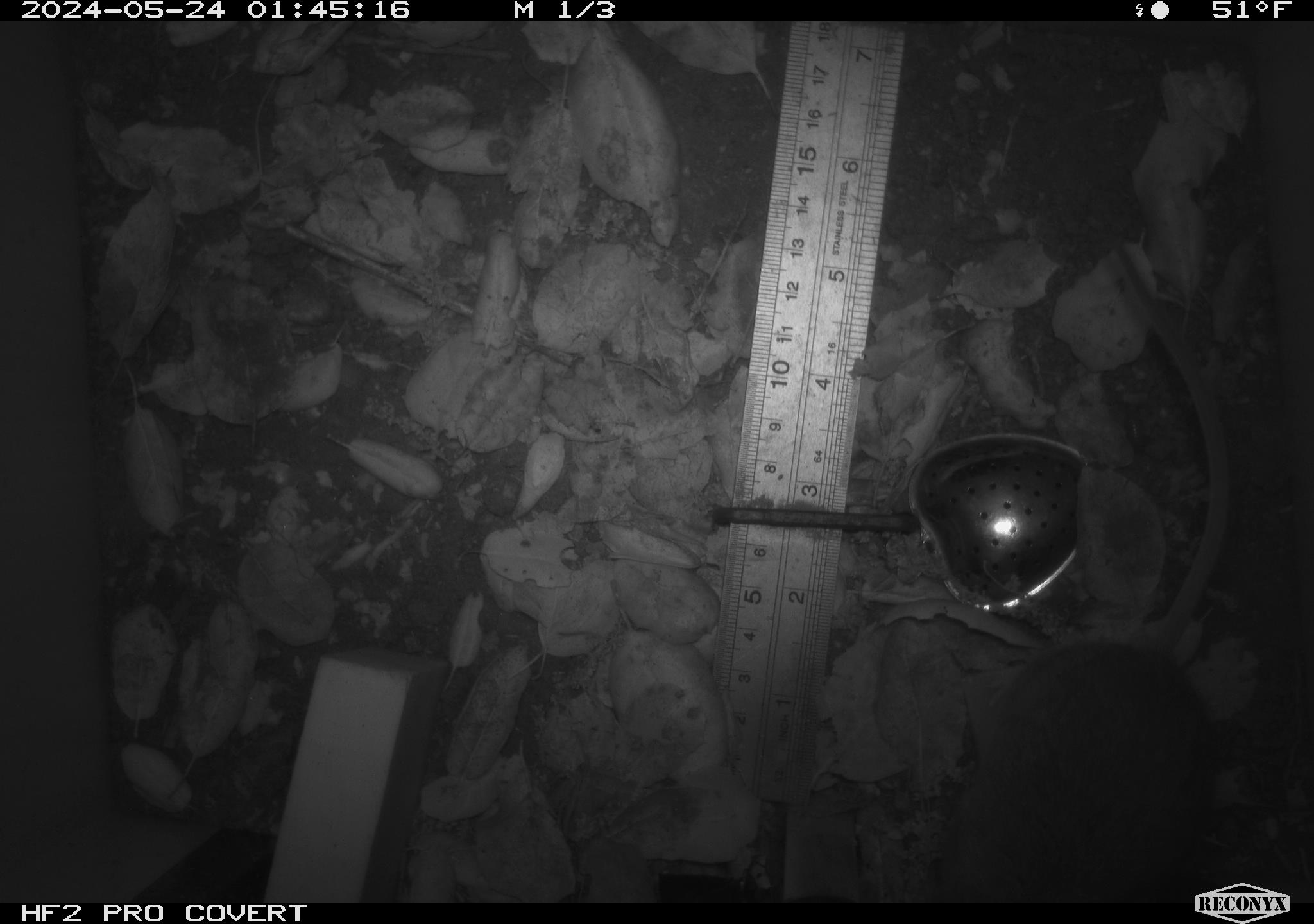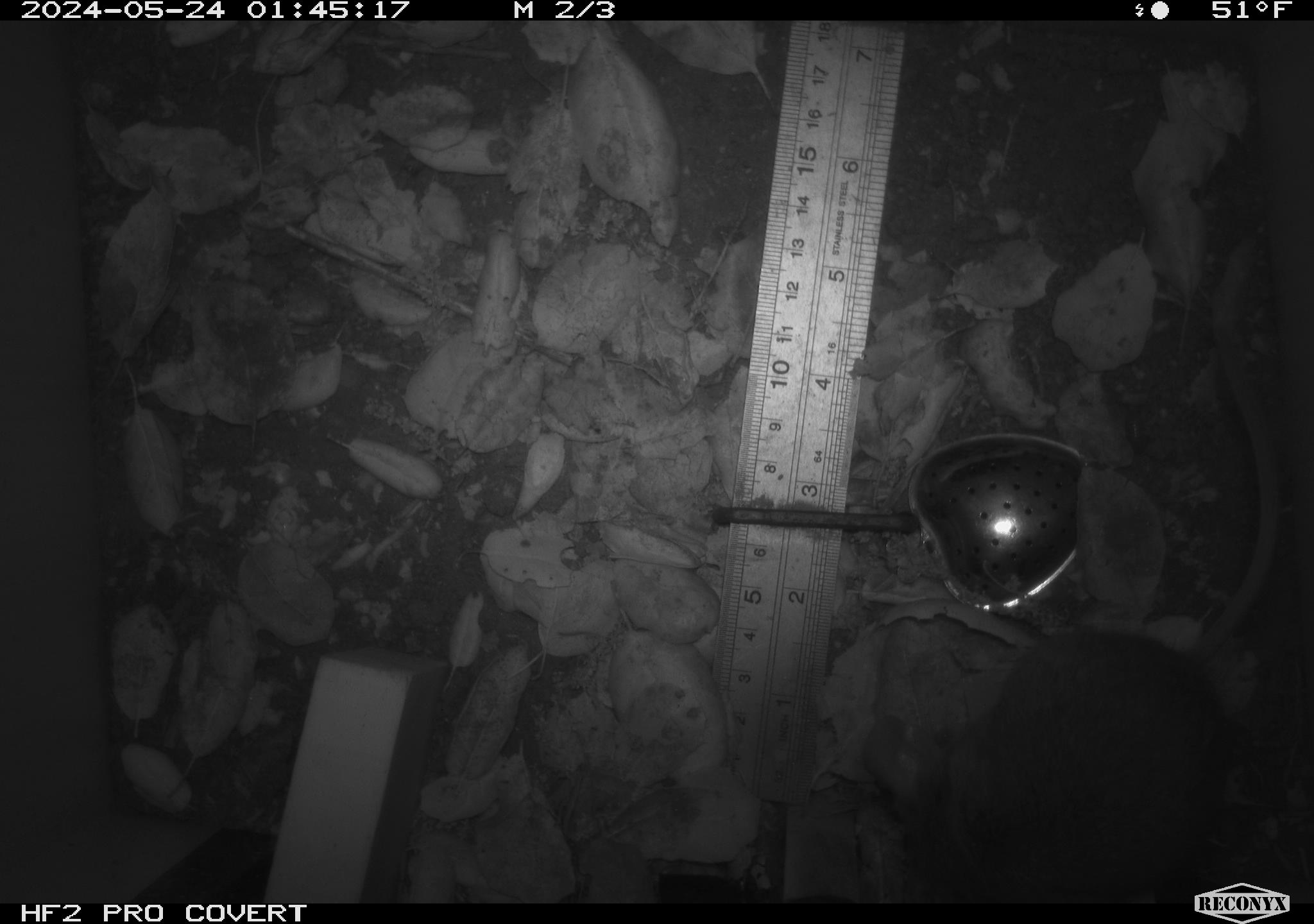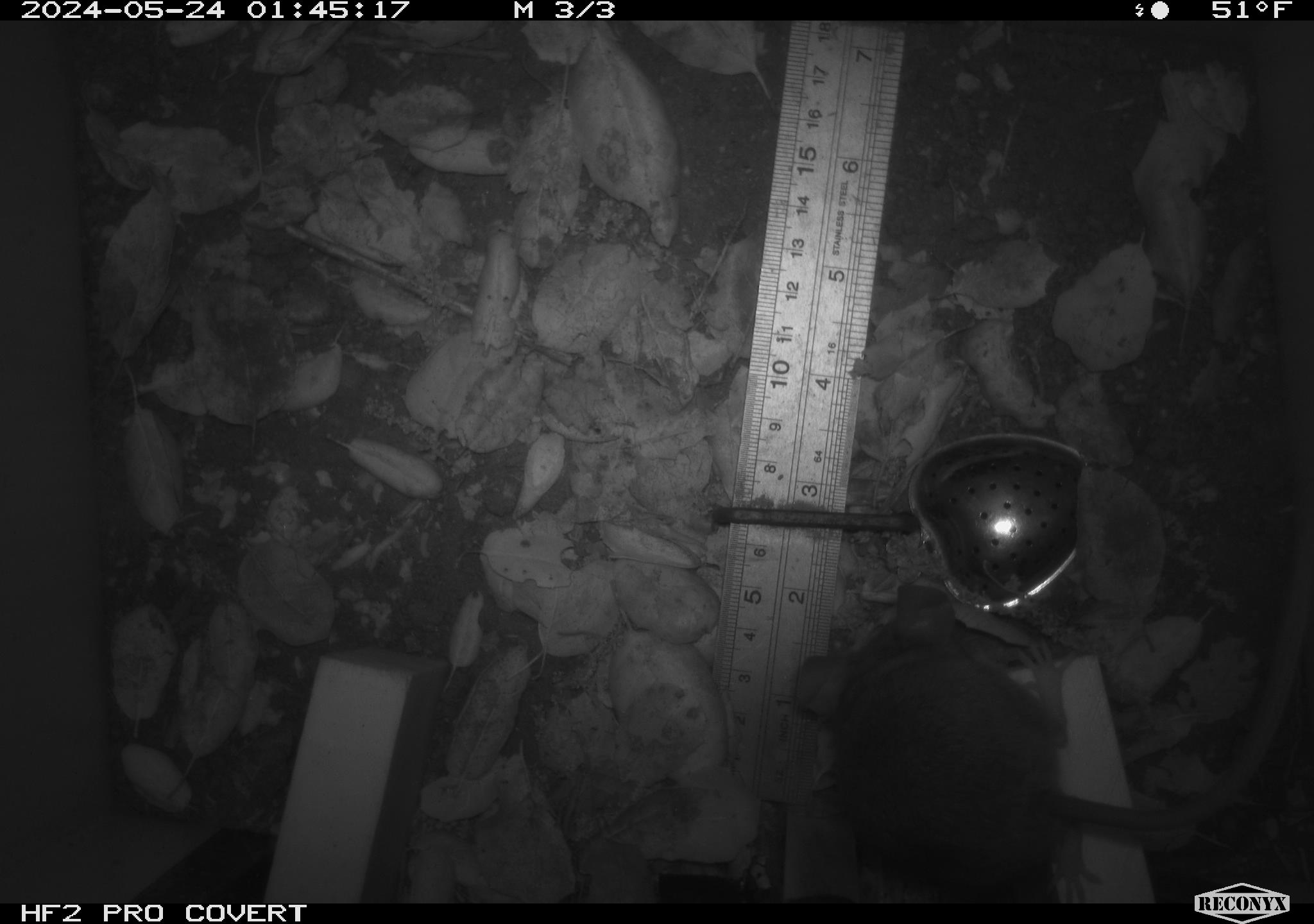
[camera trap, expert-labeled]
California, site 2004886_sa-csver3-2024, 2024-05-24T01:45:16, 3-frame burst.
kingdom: Animalia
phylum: Chordata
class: Mammalia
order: Rodentia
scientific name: Rodentia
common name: rodent